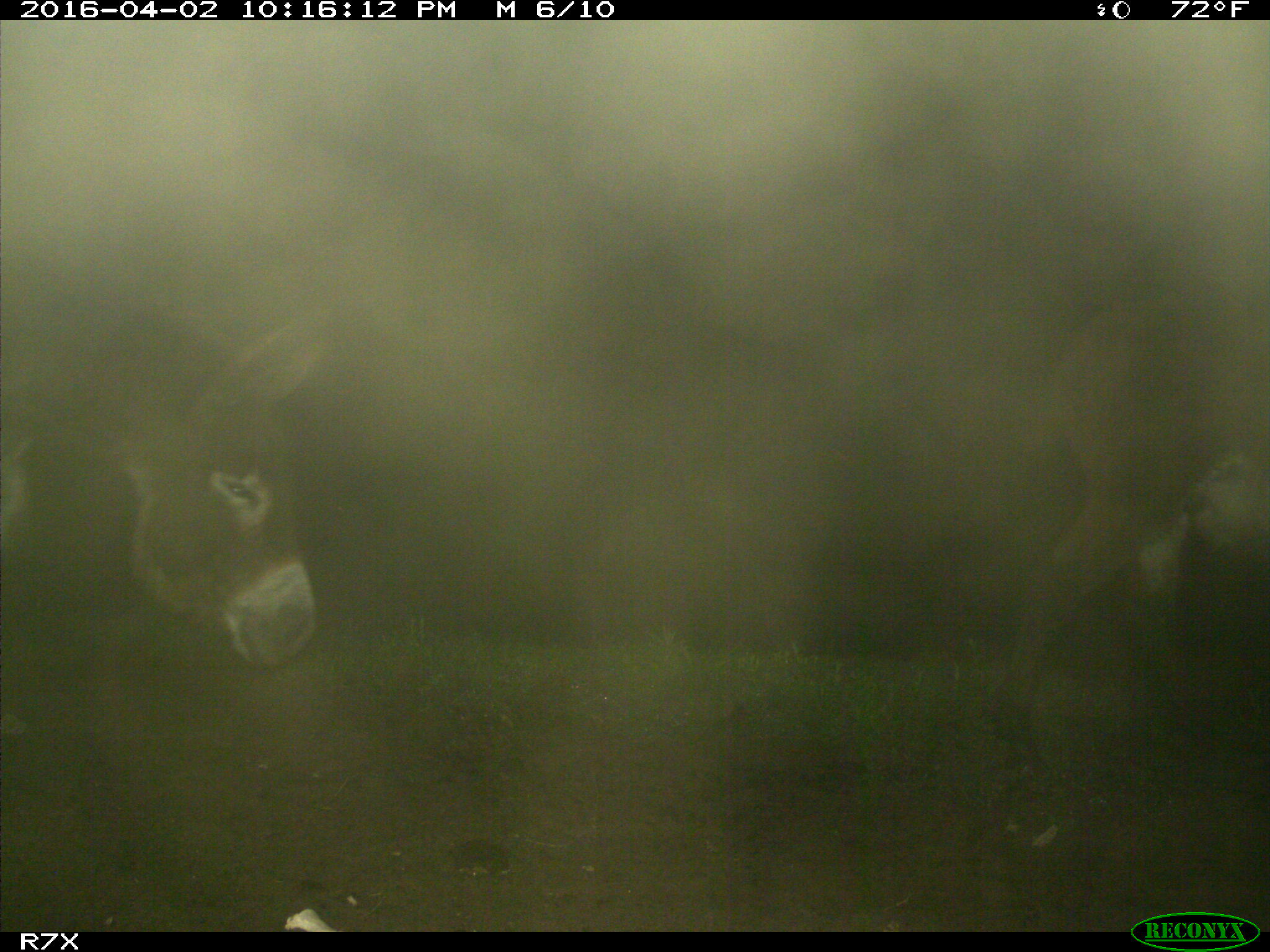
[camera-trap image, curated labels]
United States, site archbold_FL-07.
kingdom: Animalia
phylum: Chordata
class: Mammalia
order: Perissodactyla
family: Equidae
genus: Equus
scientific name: Equus africanus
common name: african wild ass